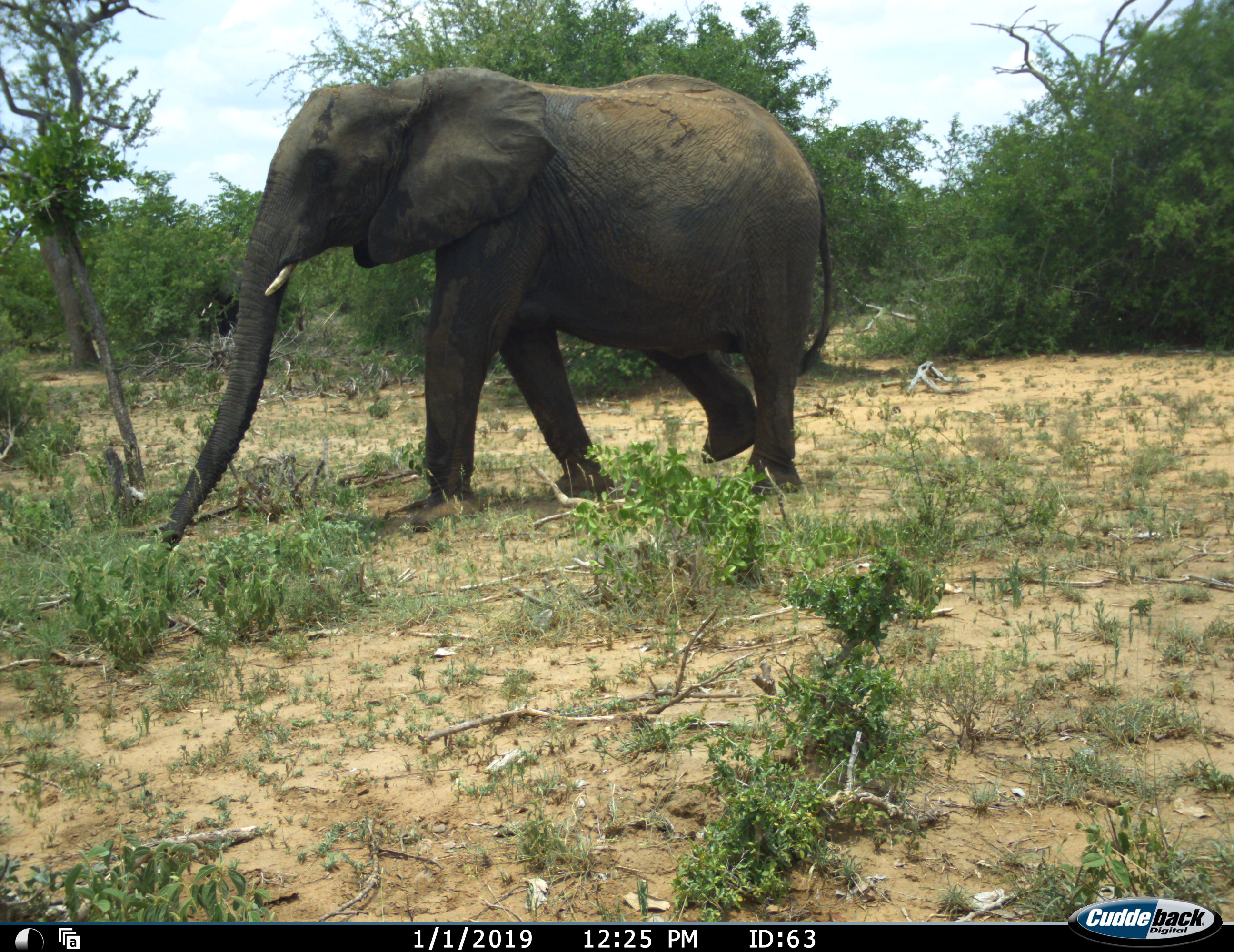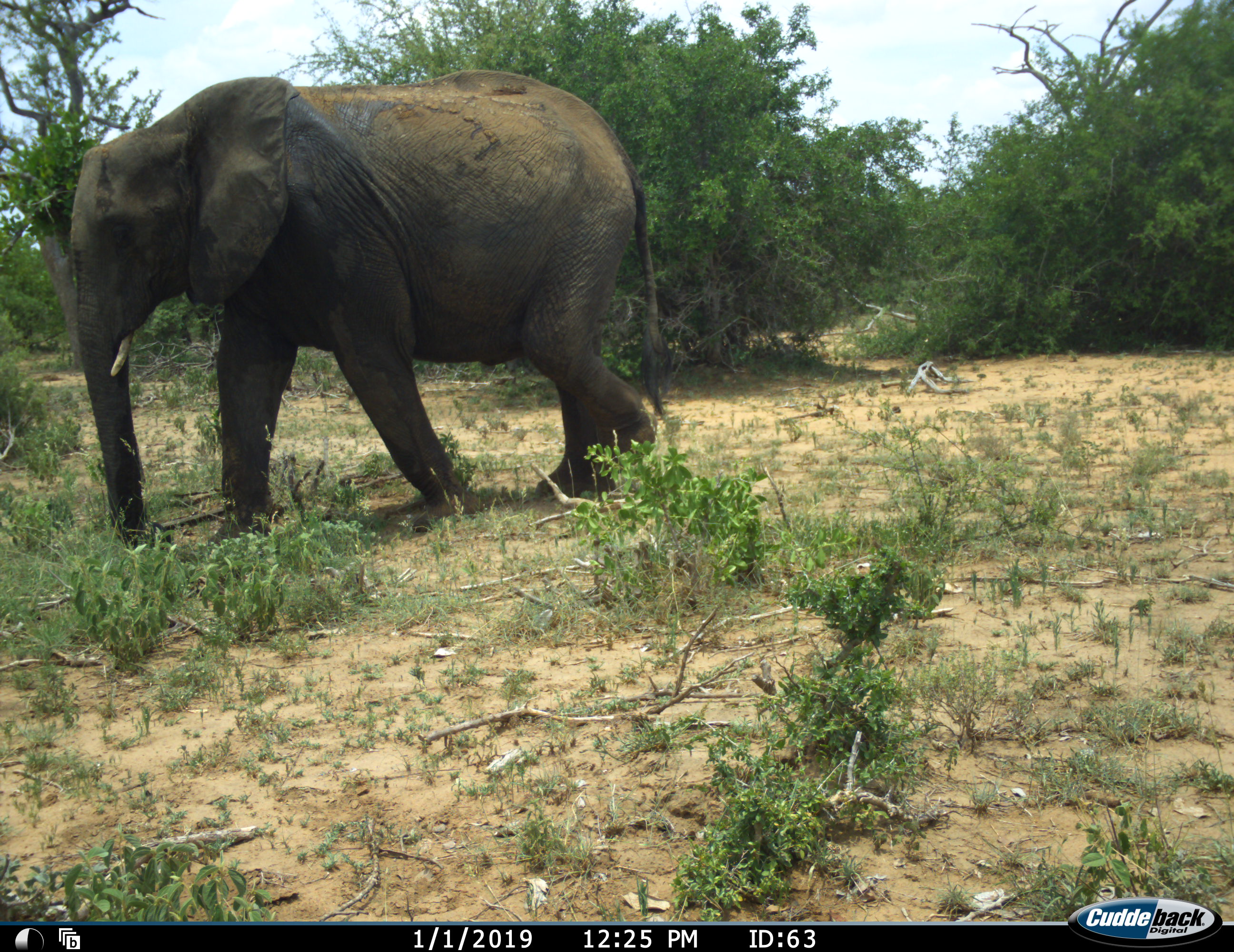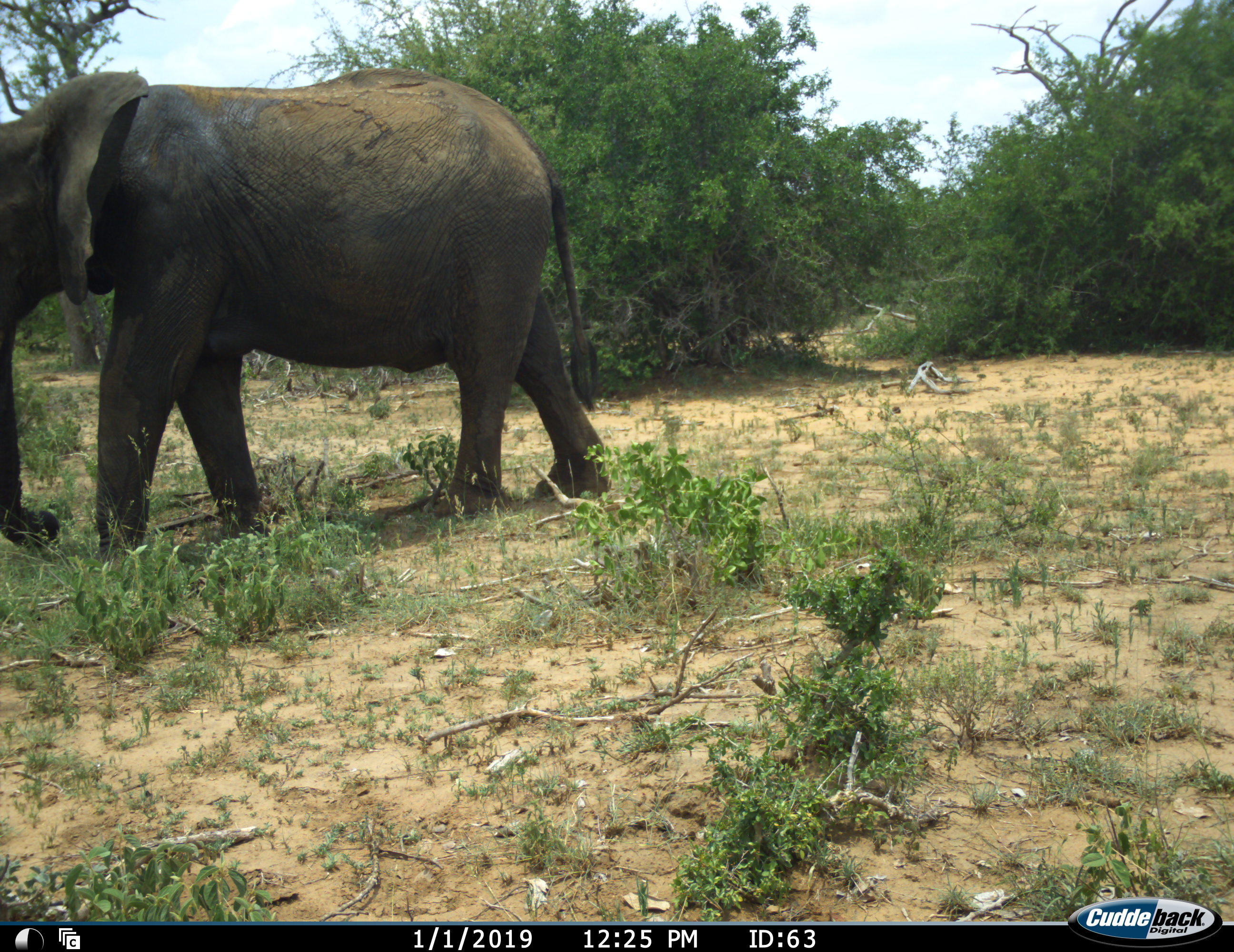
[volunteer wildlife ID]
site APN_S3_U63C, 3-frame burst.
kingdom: Animalia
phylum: Chordata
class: Mammalia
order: Proboscidea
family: Elephantidae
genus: Loxodonta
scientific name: Loxodonta africana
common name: african bush elephant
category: elephant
Elephant (african bush elephant) (Loxodonta africana), count 1. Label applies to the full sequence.